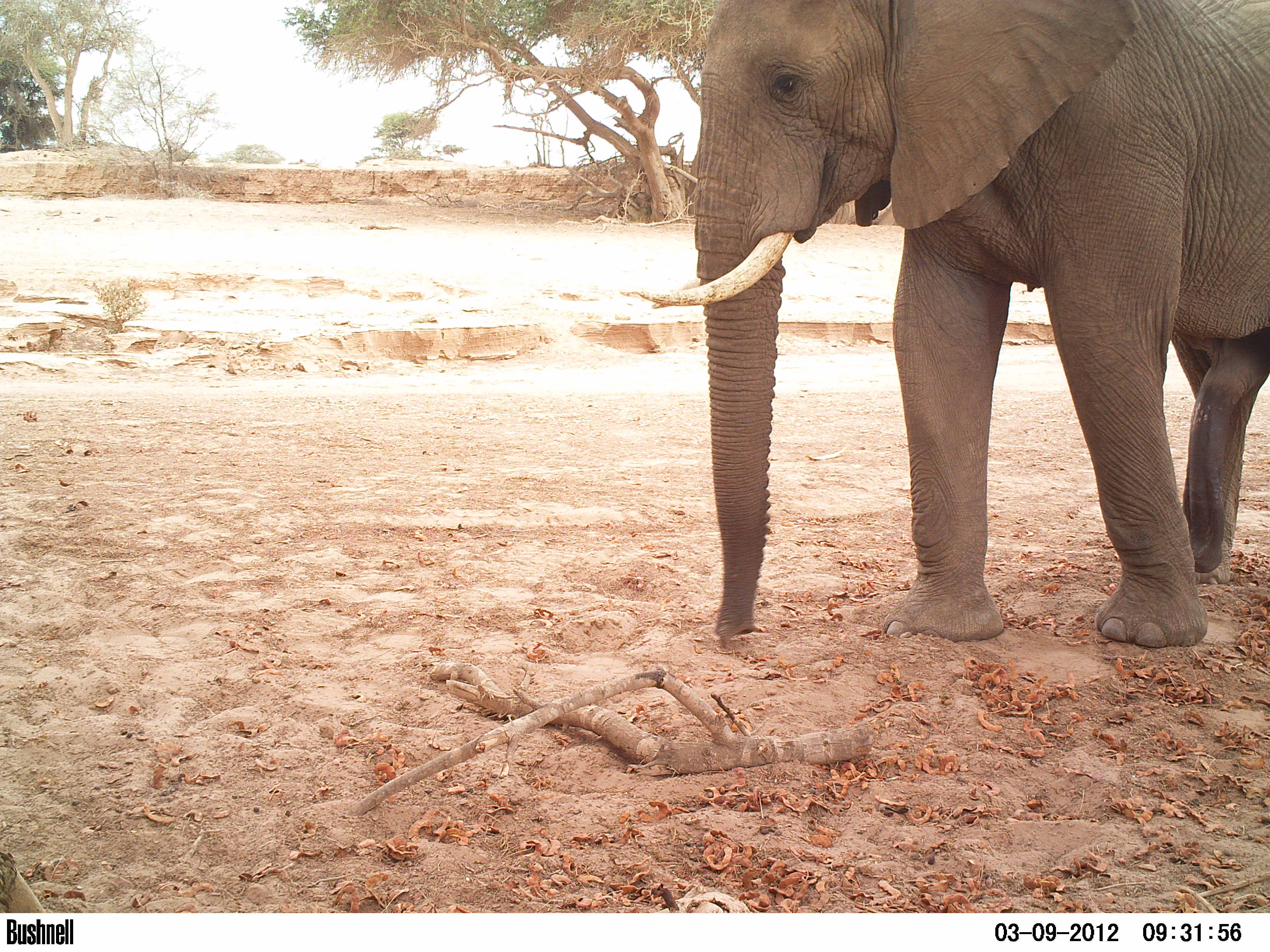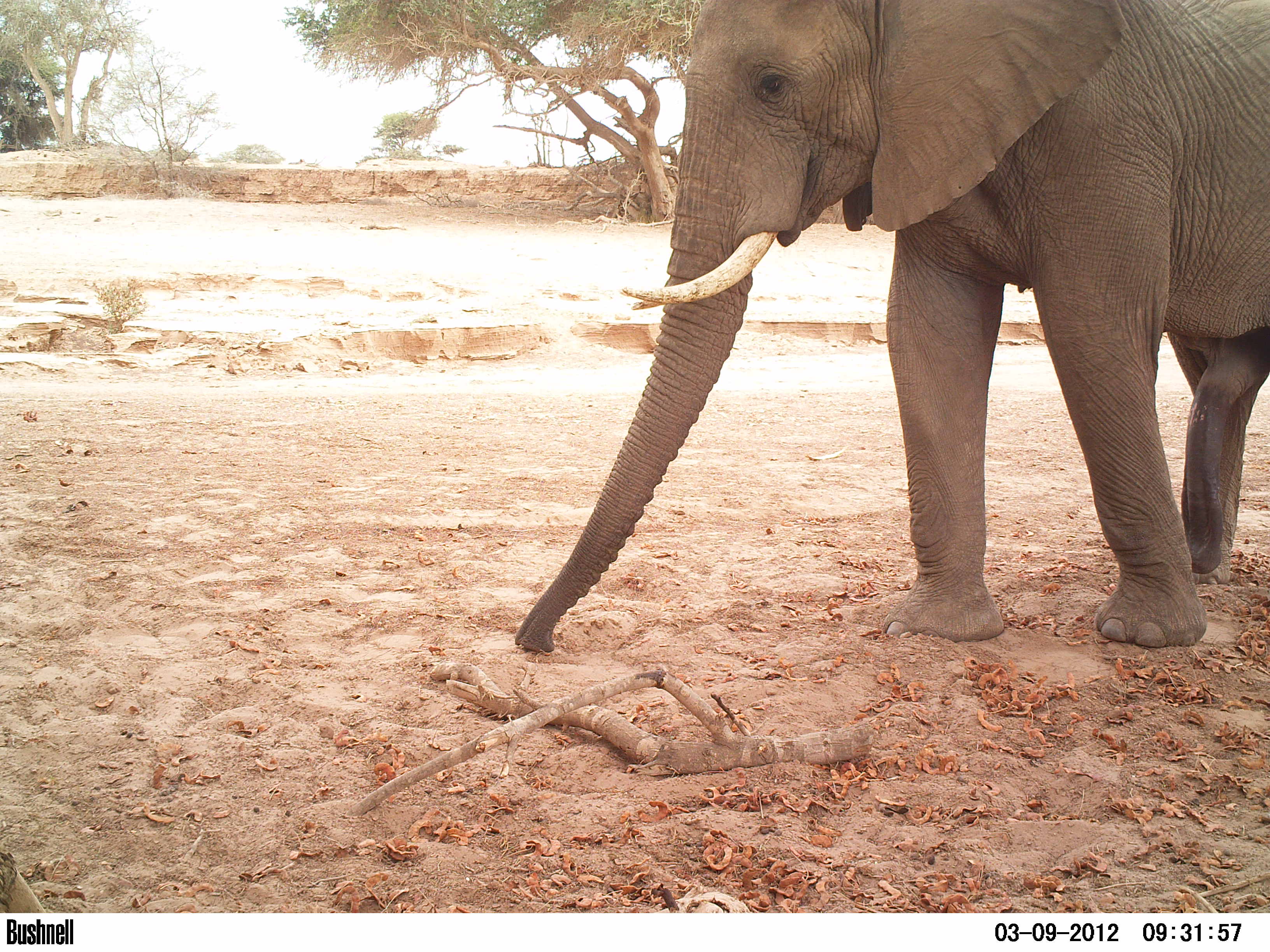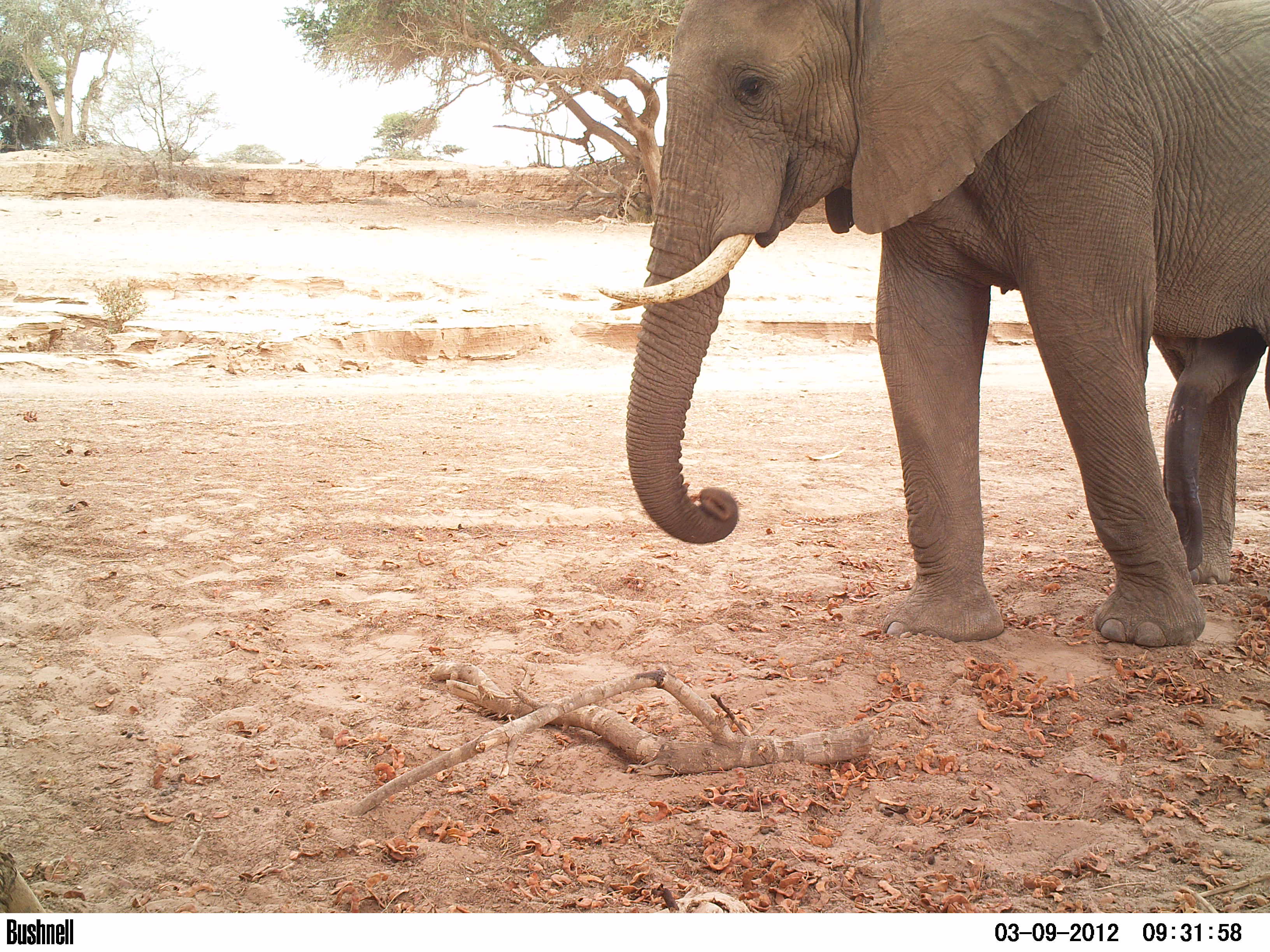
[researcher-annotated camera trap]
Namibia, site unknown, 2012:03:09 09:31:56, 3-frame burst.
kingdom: Animalia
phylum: Chordata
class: Mammalia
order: Proboscidea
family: Elephantidae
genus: Loxodonta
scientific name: Loxodonta africana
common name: african elephant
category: loxodanta africana